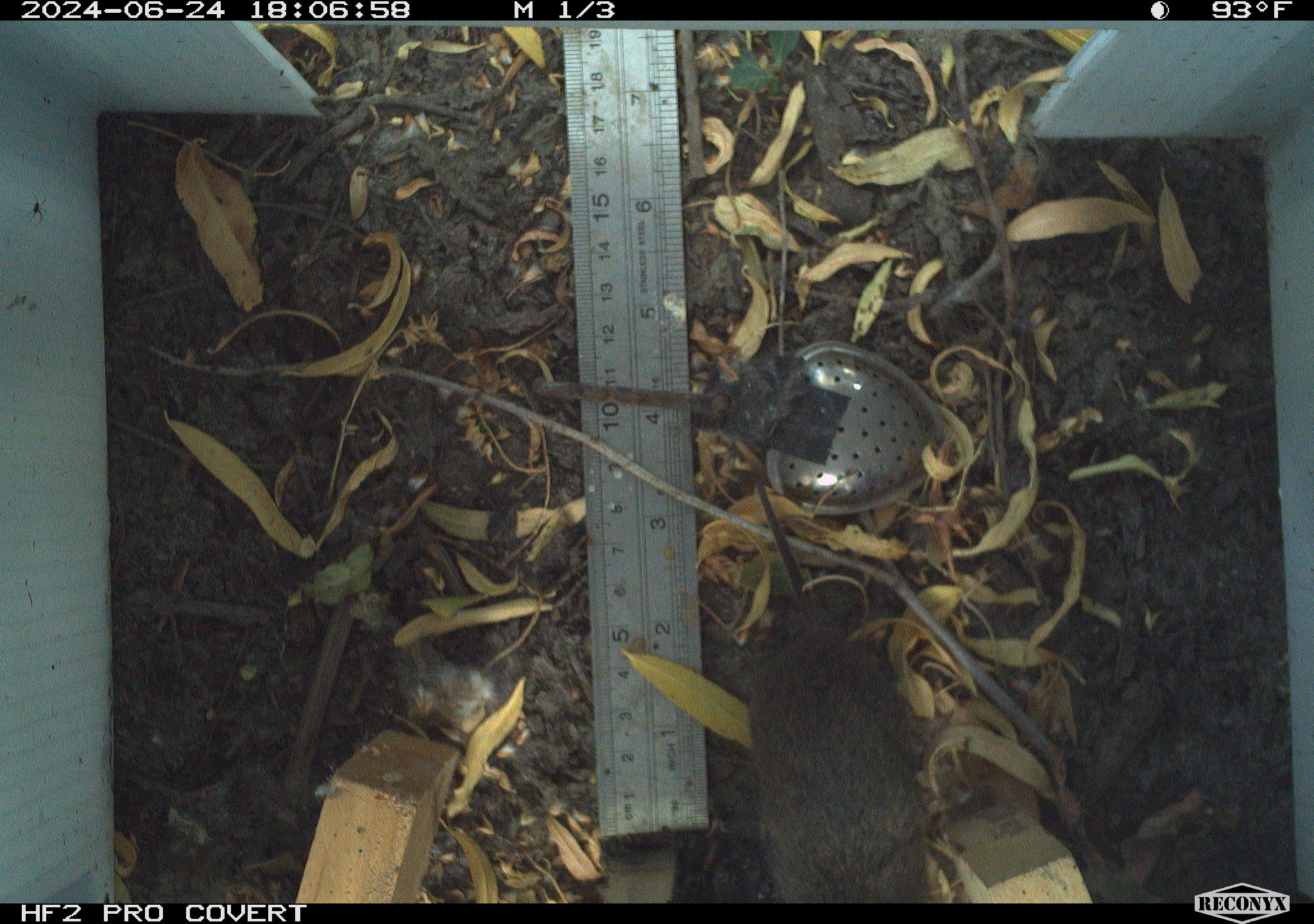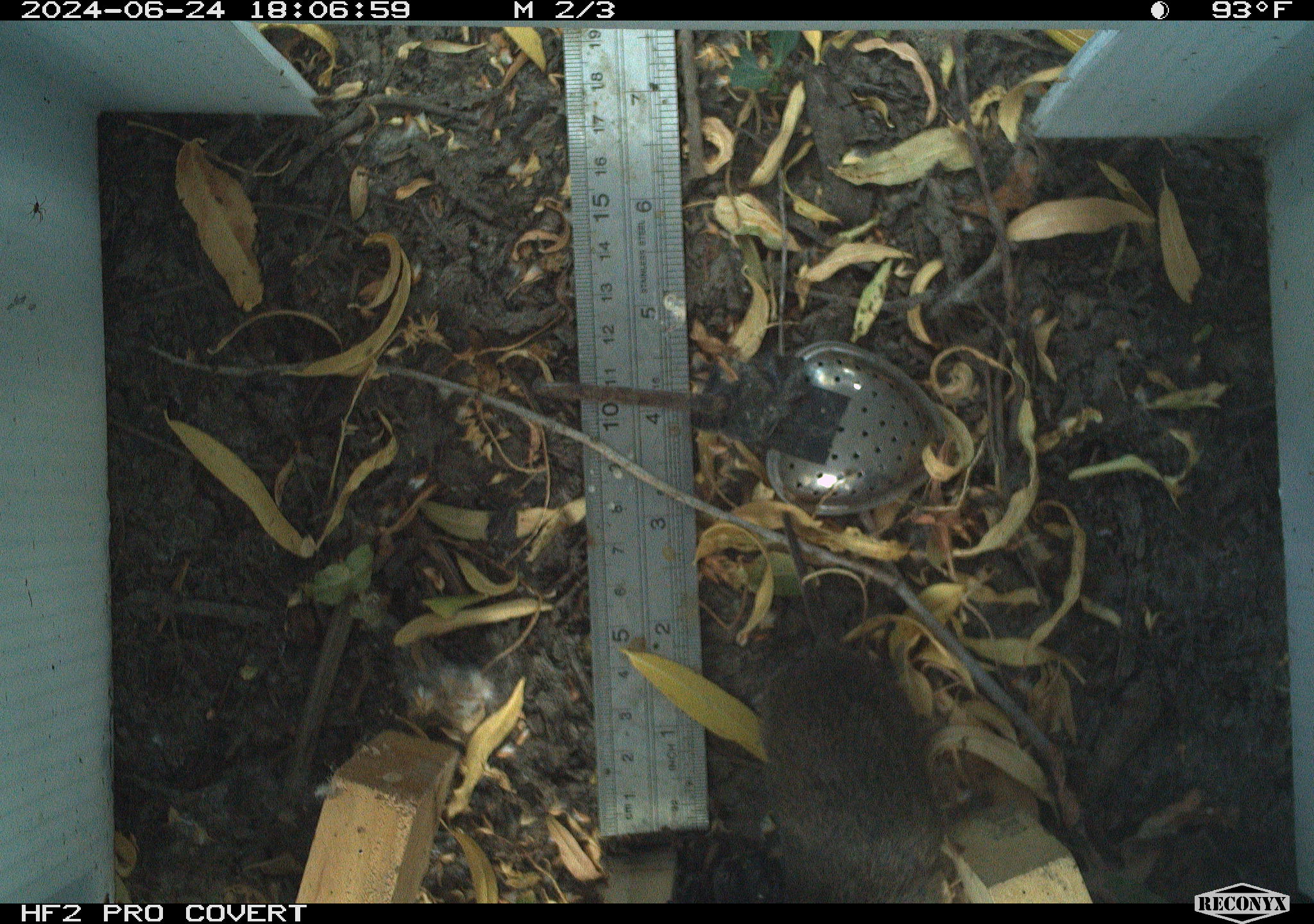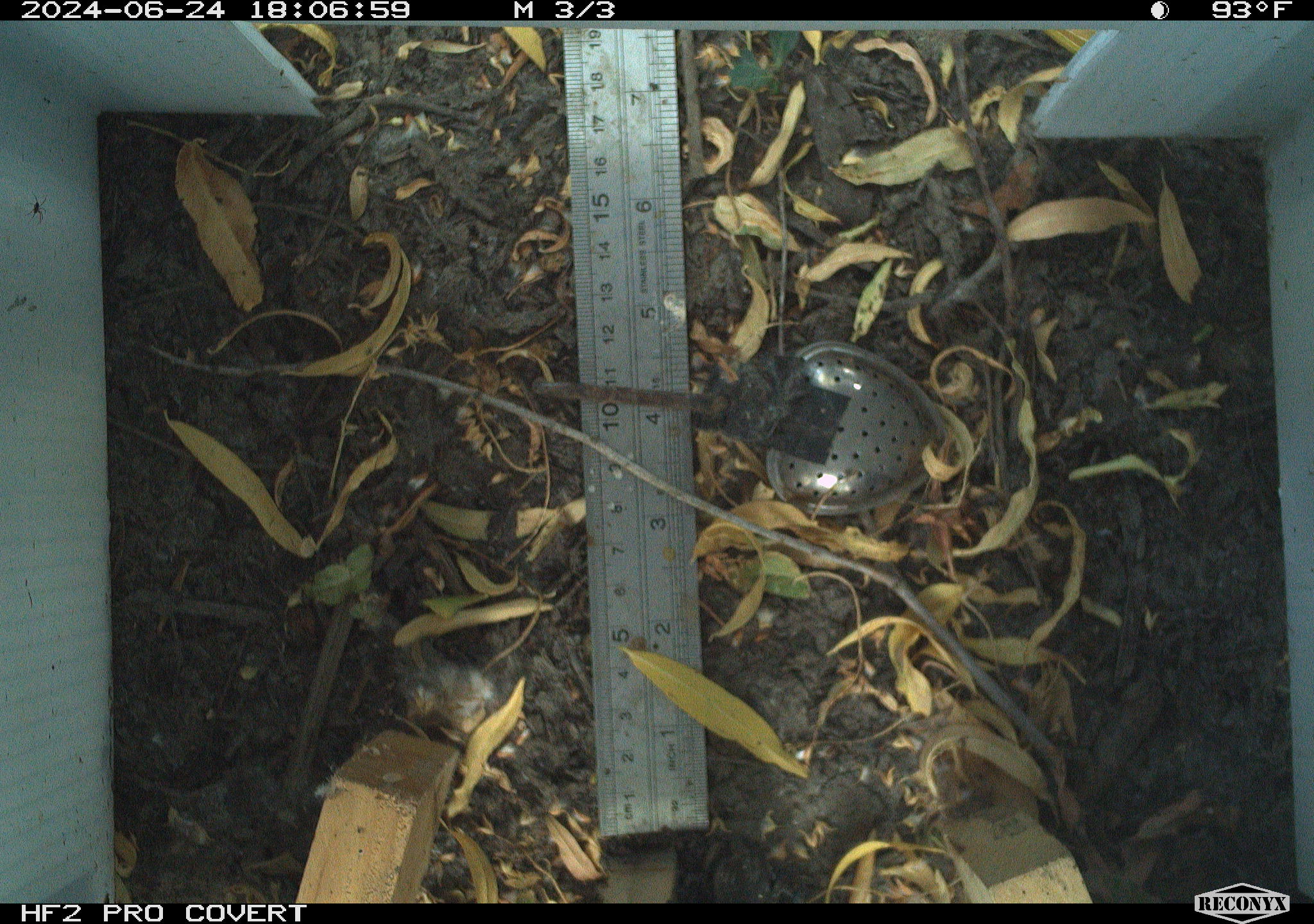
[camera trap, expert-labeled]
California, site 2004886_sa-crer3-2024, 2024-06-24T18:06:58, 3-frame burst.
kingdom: Animalia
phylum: Chordata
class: Mammalia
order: Rodentia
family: Cricetidae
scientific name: Arvicolinae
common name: voles, lemmings, and muskrats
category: arvicolinae subfamily